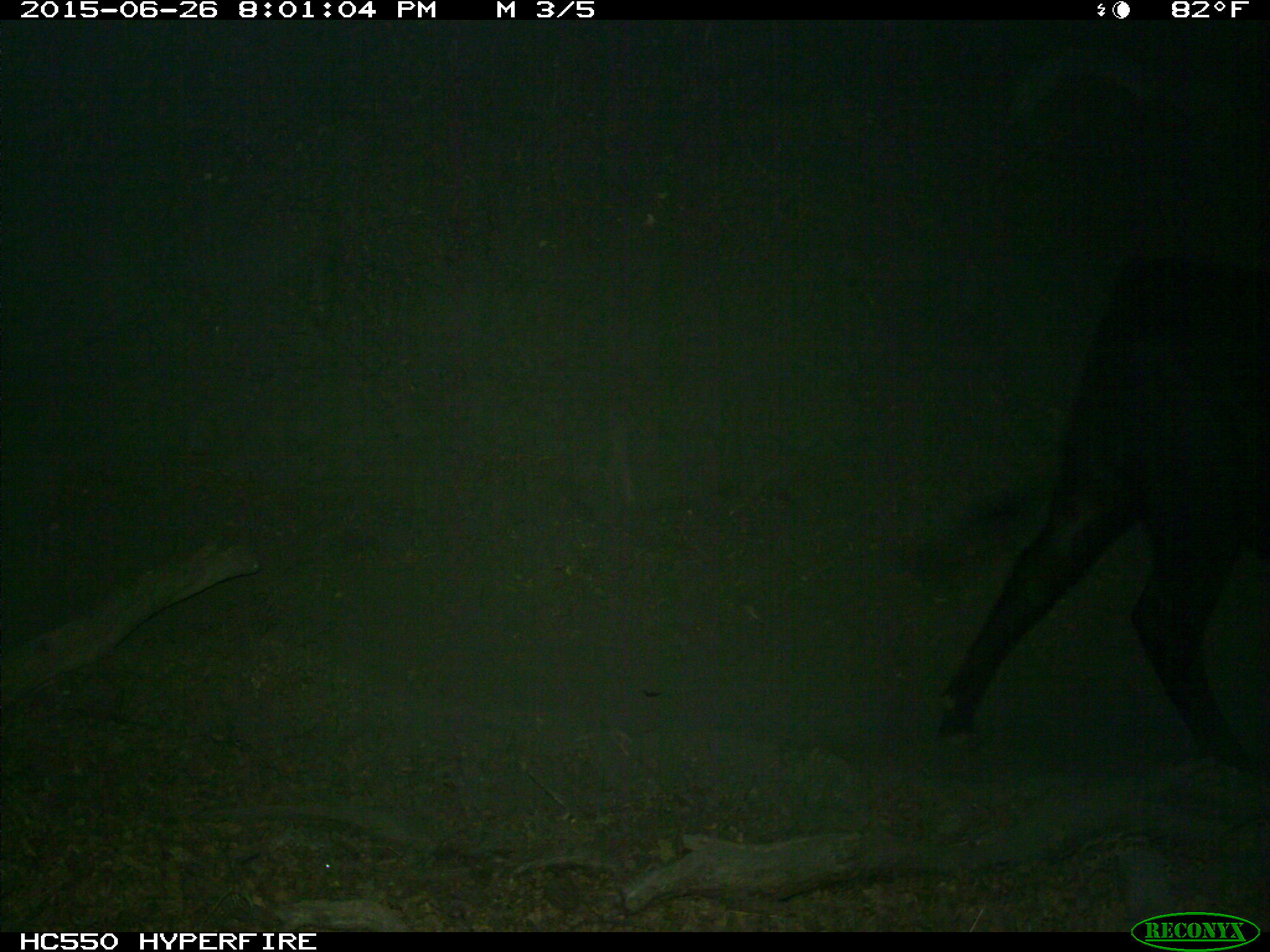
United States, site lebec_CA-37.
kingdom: Animalia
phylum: Chordata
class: Mammalia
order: Artiodactyla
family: Bovidae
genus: Bos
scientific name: Bos taurus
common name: domestic cow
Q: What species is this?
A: Bos taurus (domestic cow).